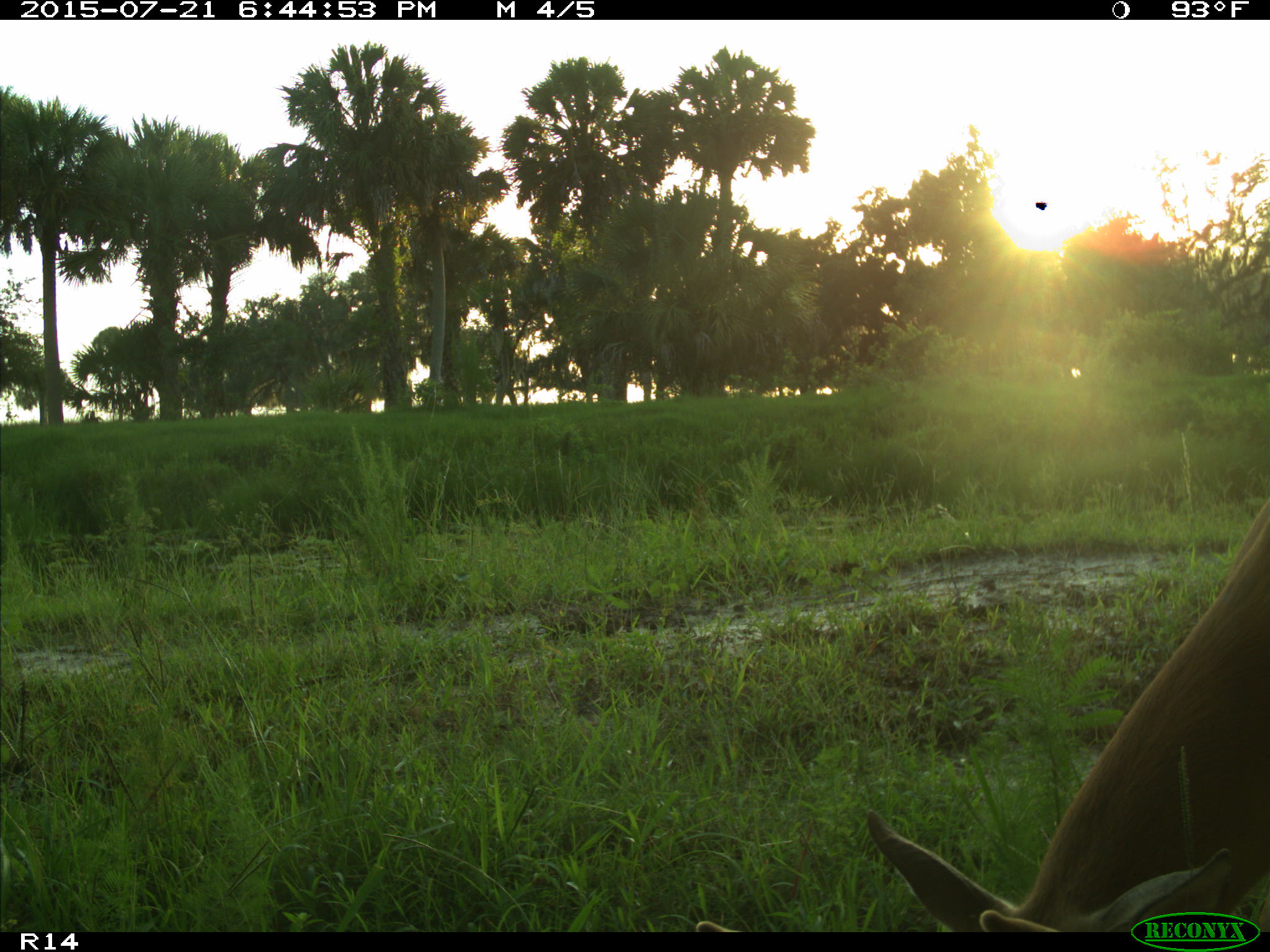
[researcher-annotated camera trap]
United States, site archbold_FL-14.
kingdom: Animalia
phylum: Chordata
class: Mammalia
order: Artiodactyla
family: Cervidae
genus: Odocoileus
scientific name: Odocoileus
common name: deer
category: unidentified deer